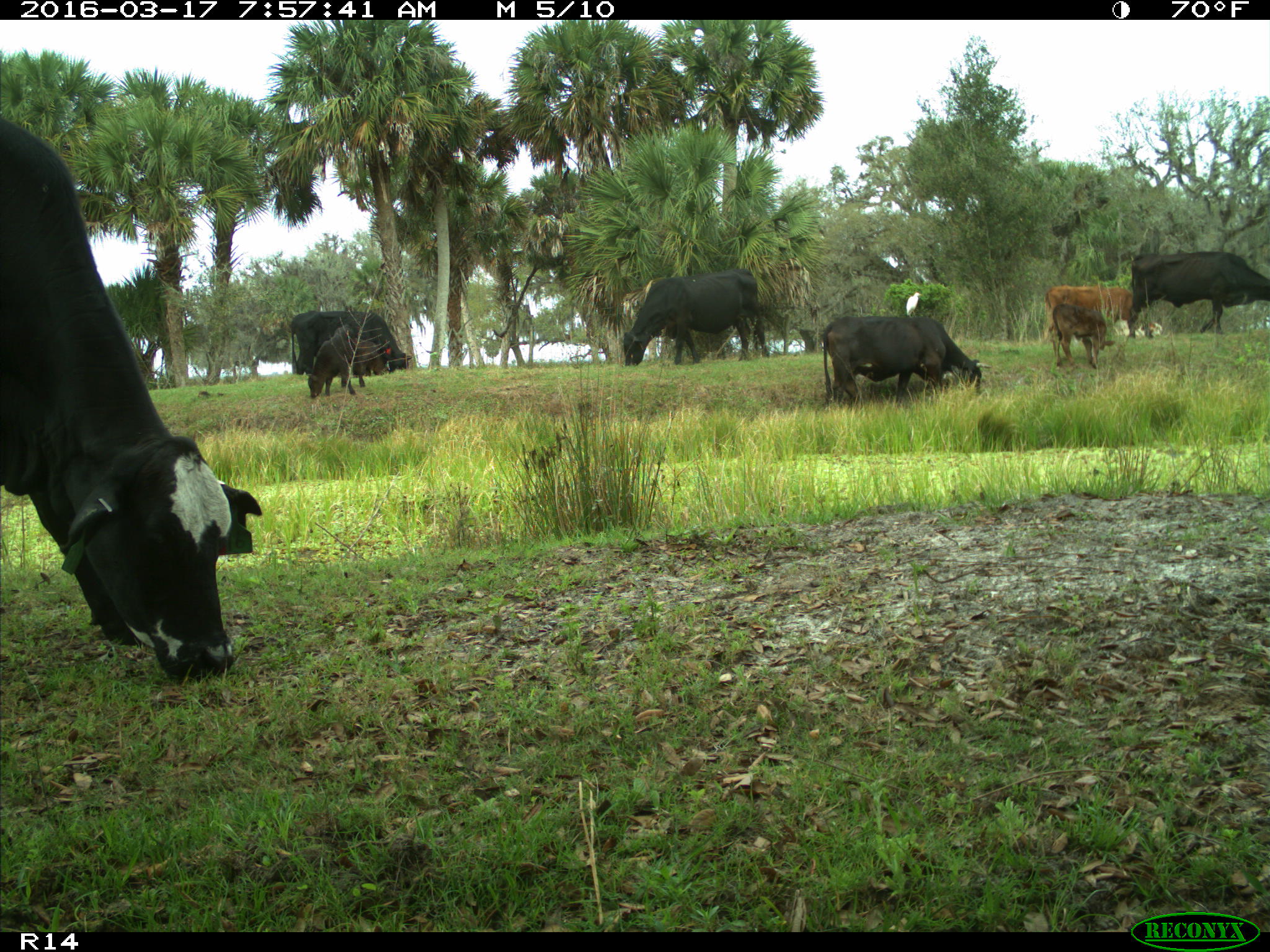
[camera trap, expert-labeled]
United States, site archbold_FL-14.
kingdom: Animalia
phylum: Chordata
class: Mammalia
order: Artiodactyla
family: Bovidae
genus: Bos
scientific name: Bos taurus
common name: domestic cow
Bos taurus (domestic cow).